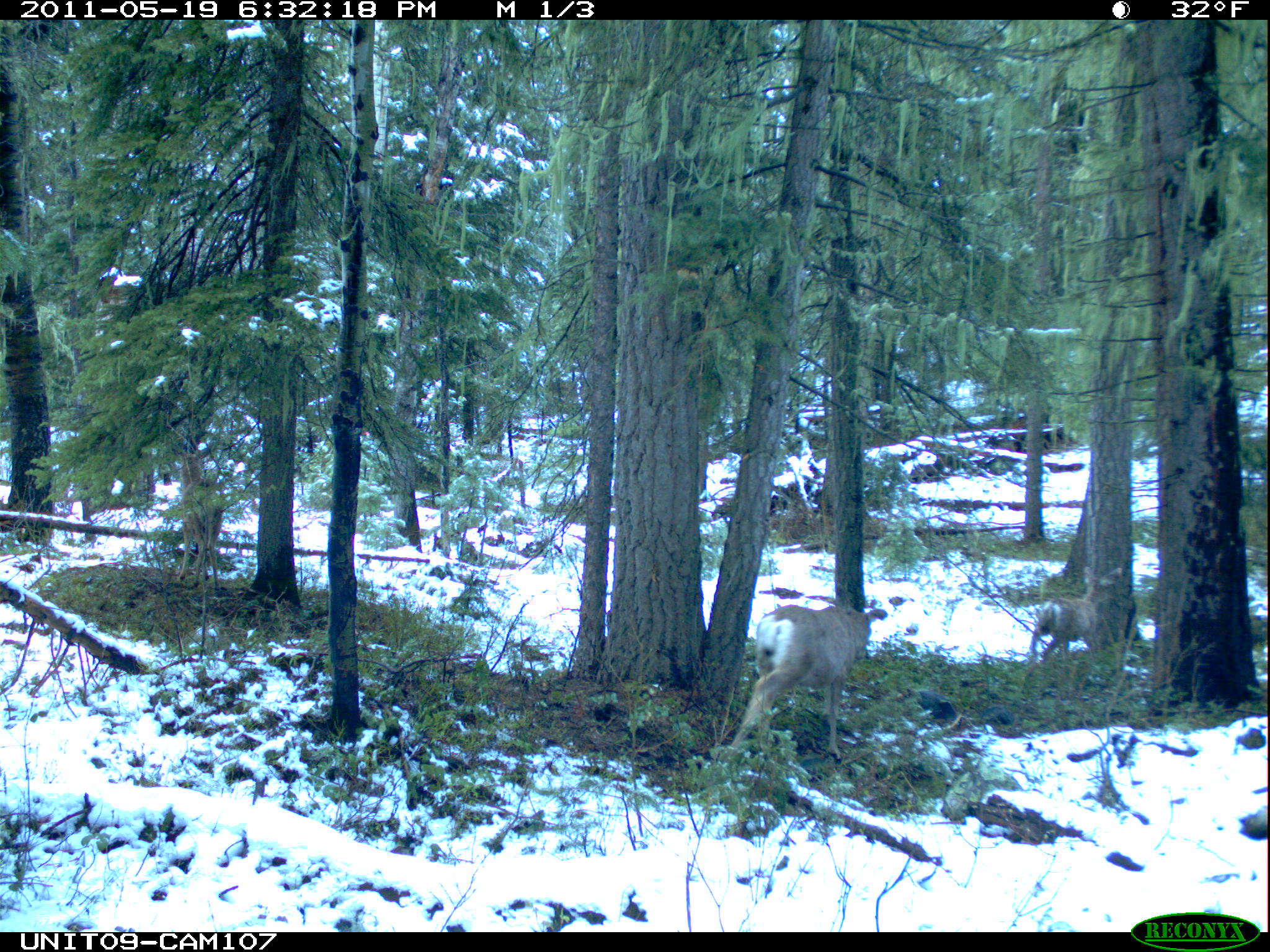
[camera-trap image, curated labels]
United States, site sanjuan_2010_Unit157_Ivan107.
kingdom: Animalia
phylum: Chordata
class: Mammalia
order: Artiodactyla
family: Cervidae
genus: Odocoileus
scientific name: Odocoileus hemionus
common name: mule deer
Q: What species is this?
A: Odocoileus hemionus (mule deer).